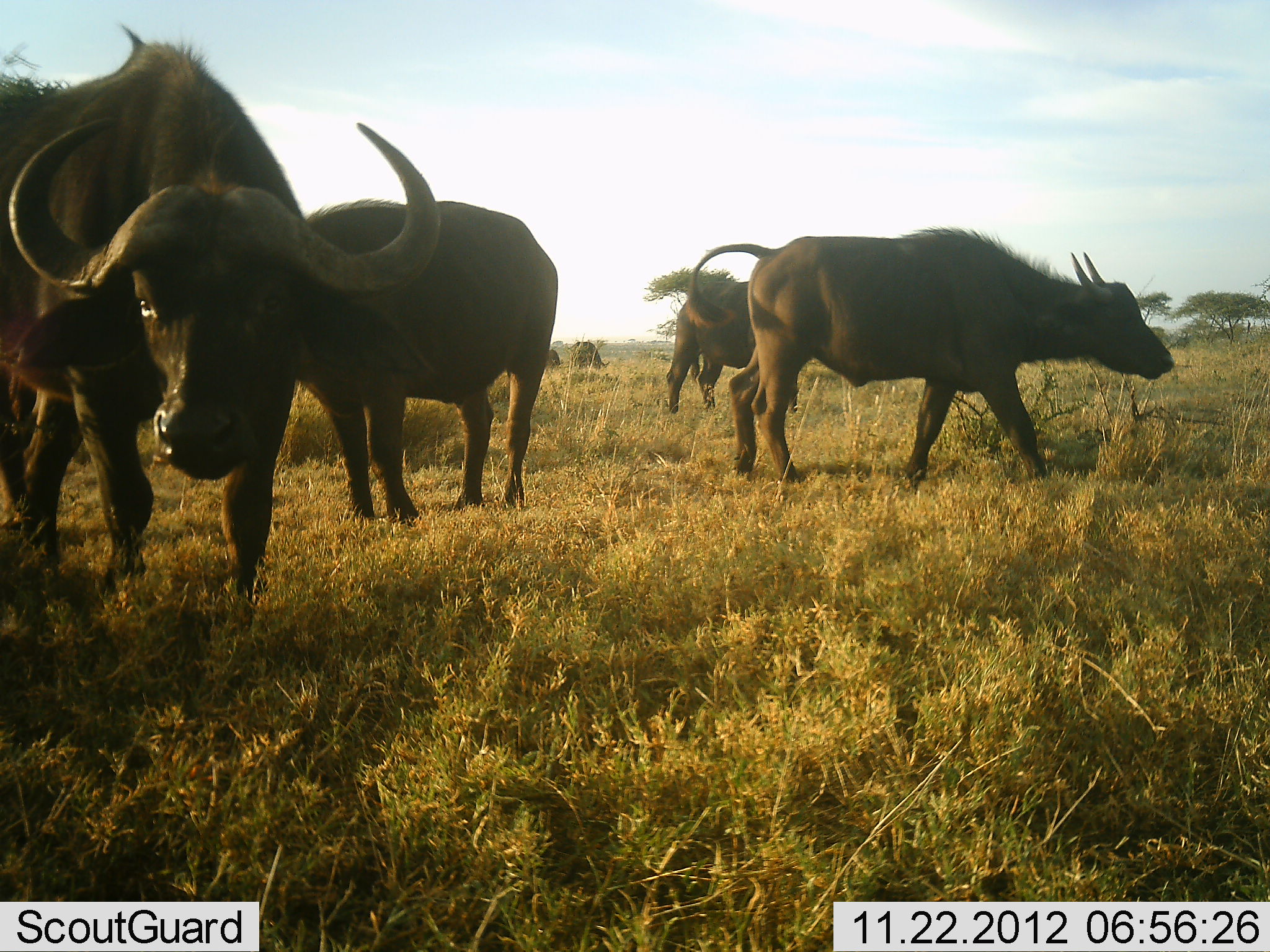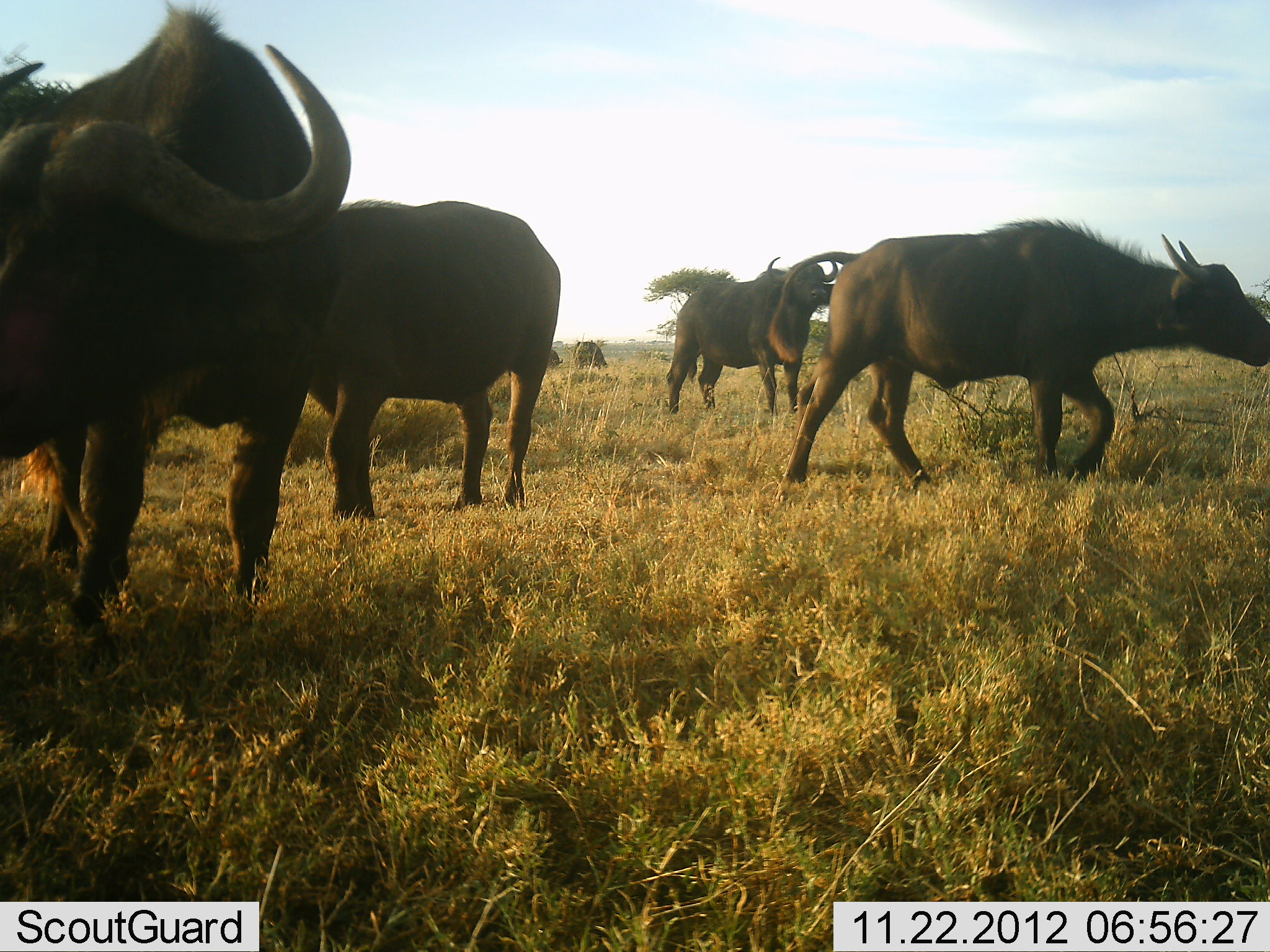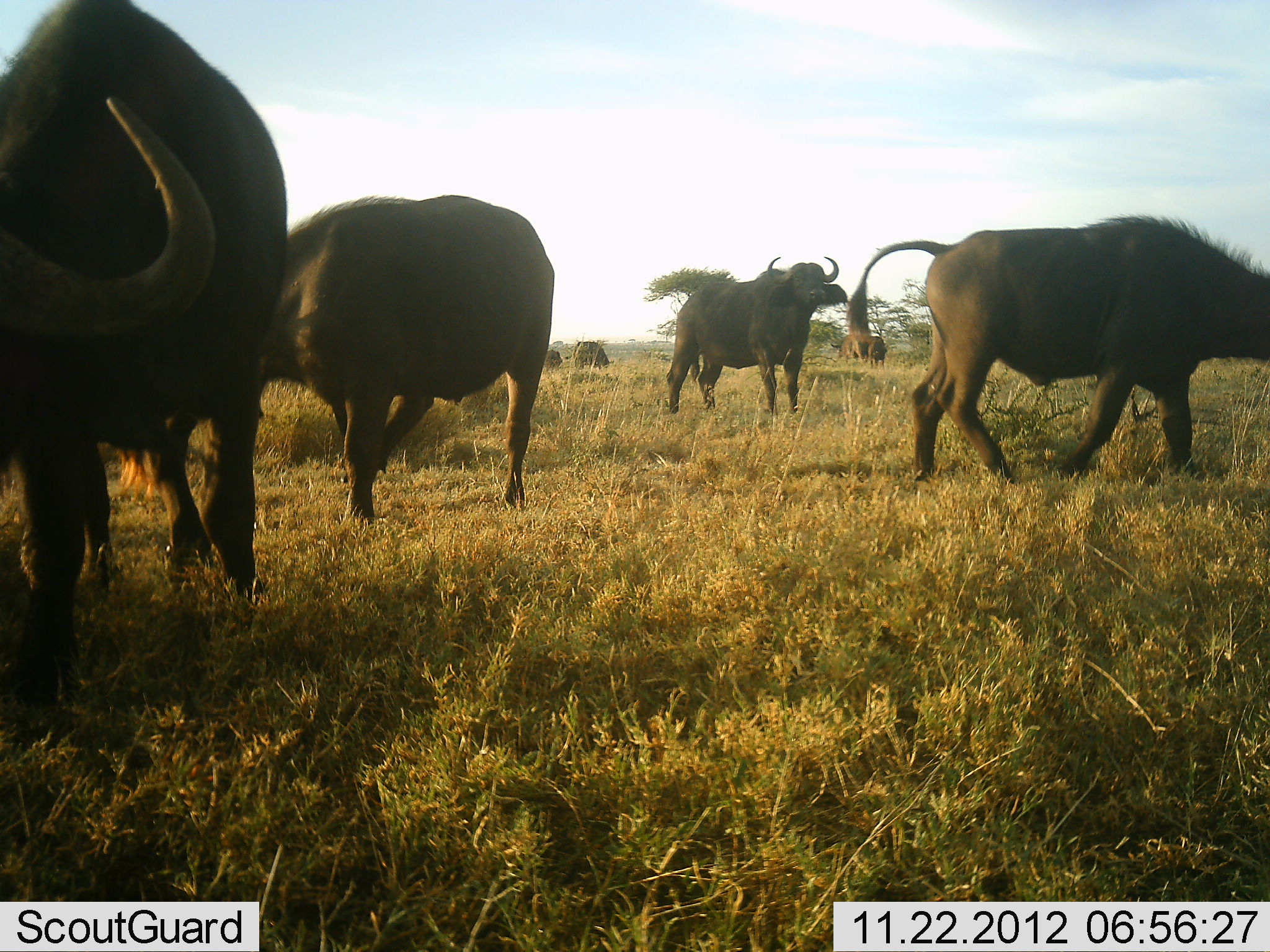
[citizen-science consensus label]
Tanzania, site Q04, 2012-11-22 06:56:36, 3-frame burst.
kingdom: Animalia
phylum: Chordata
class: Mammalia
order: Artiodactyla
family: Bovidae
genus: Syncerus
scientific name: Syncerus caffer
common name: cape buffalo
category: buffalo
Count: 7.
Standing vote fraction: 60%.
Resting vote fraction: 0%.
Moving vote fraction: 100%.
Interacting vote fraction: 0%.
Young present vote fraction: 10%.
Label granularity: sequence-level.